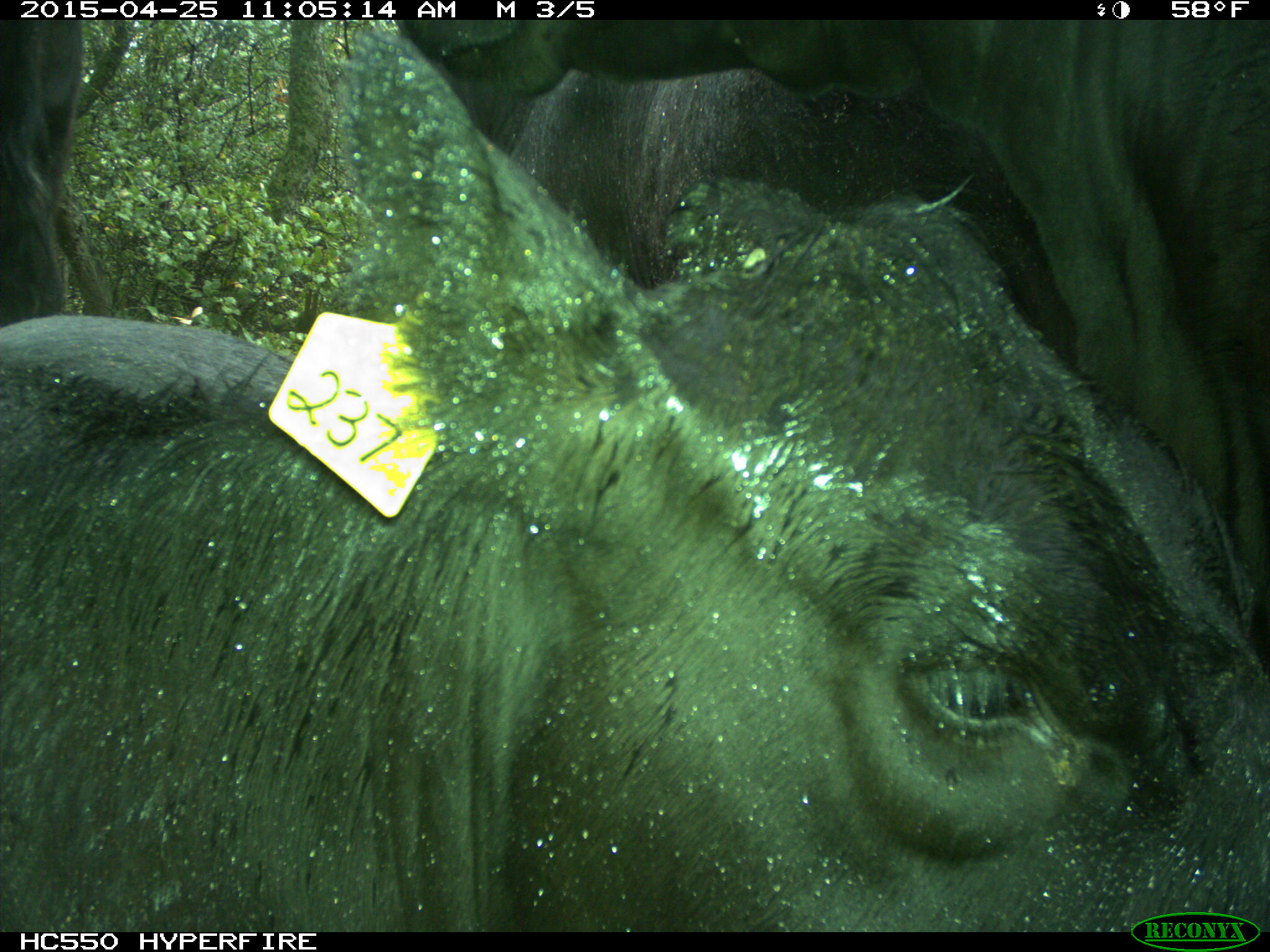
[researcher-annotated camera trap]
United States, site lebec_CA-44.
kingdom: Animalia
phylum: Chordata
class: Mammalia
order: Artiodactyla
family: Suidae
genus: Sus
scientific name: Sus scrofa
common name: wild boar